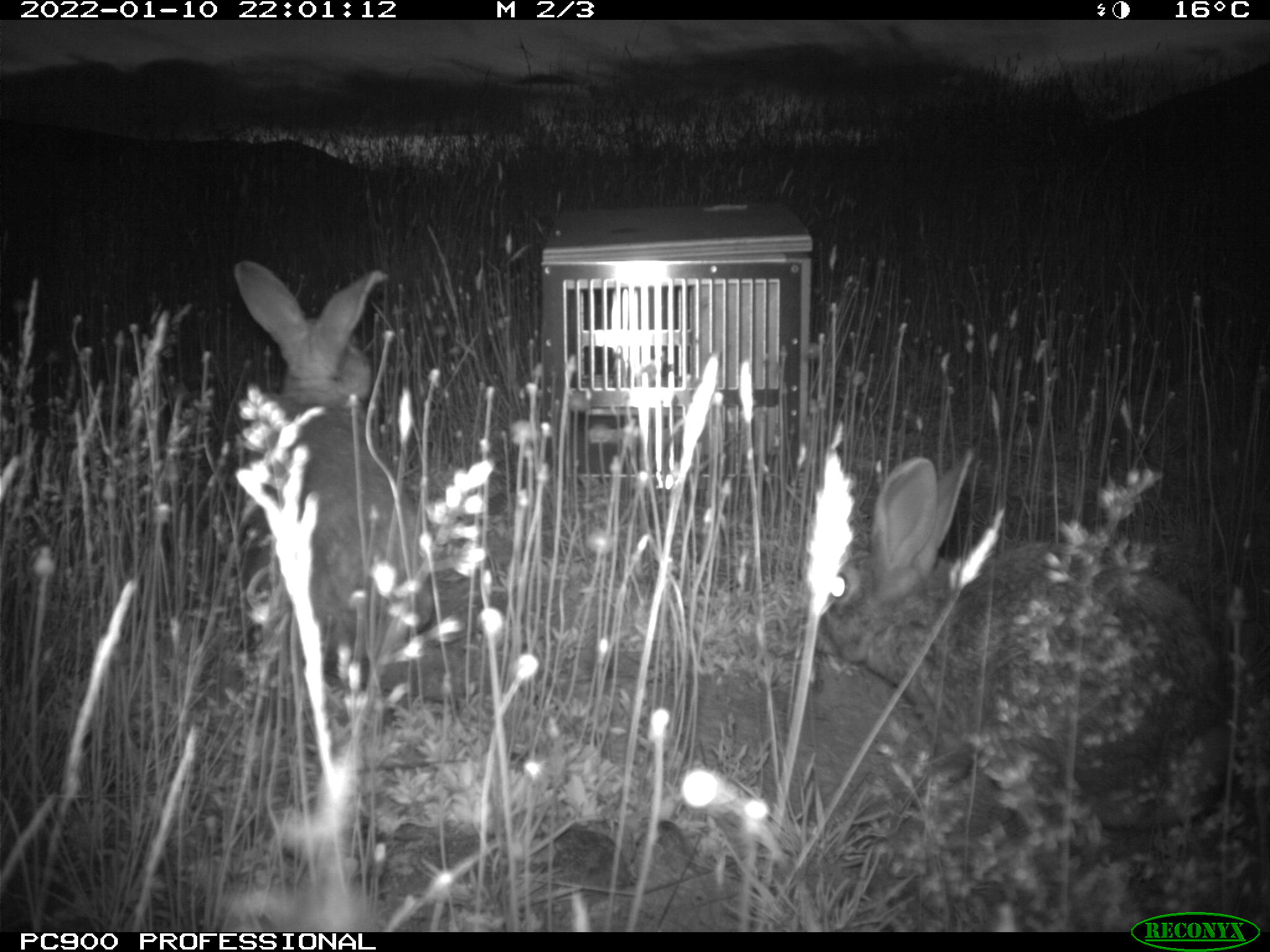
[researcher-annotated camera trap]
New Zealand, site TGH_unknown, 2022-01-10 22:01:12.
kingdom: Animalia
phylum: Chordata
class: Mammalia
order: Lagomorpha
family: Leporidae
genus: Oryctolagus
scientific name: Oryctolagus cuniculus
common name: european rabbit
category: rabbit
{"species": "rabbit (european rabbit) (Oryctolagus cuniculus)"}